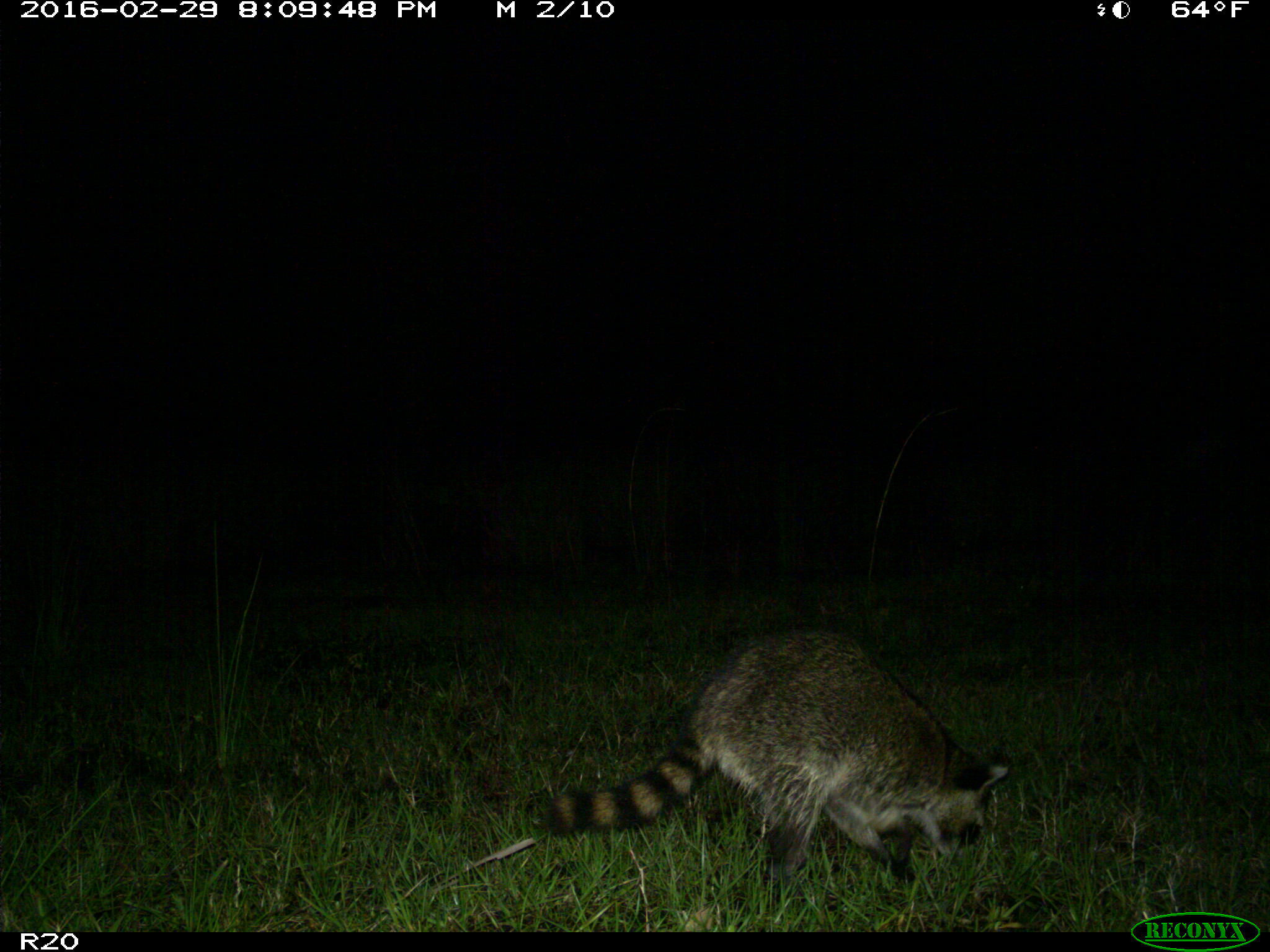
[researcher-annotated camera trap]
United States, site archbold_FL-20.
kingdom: Animalia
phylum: Chordata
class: Mammalia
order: Carnivora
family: Procyonidae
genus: Procyon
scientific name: Procyon lotor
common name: common raccoon